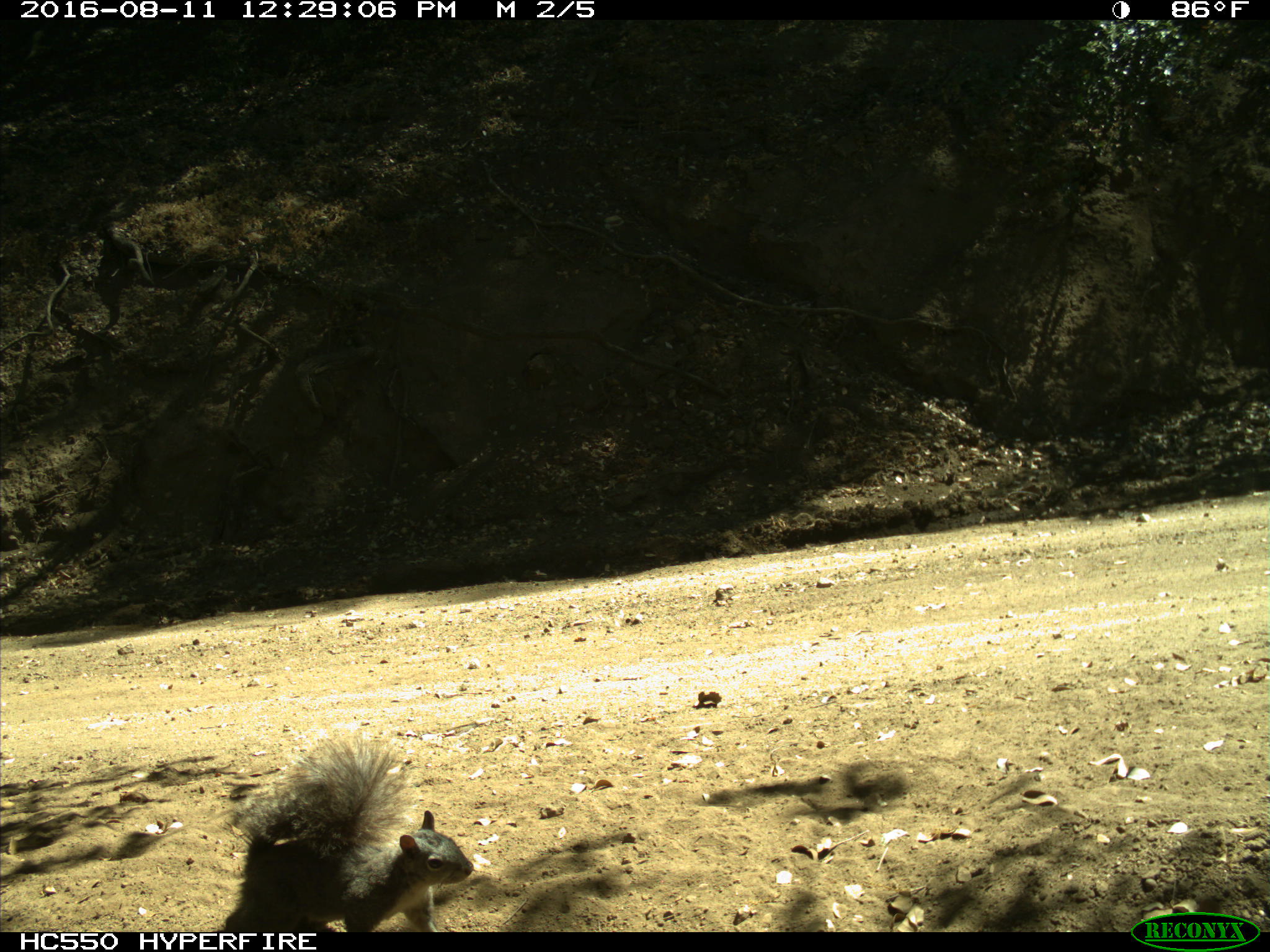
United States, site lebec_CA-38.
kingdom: Animalia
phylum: Chordata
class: Mammalia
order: Rodentia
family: Sciuridae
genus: Sciurus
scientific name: Sciurus carolinensis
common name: eastern gray squirrel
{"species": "Sciurus carolinensis (eastern gray squirrel)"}